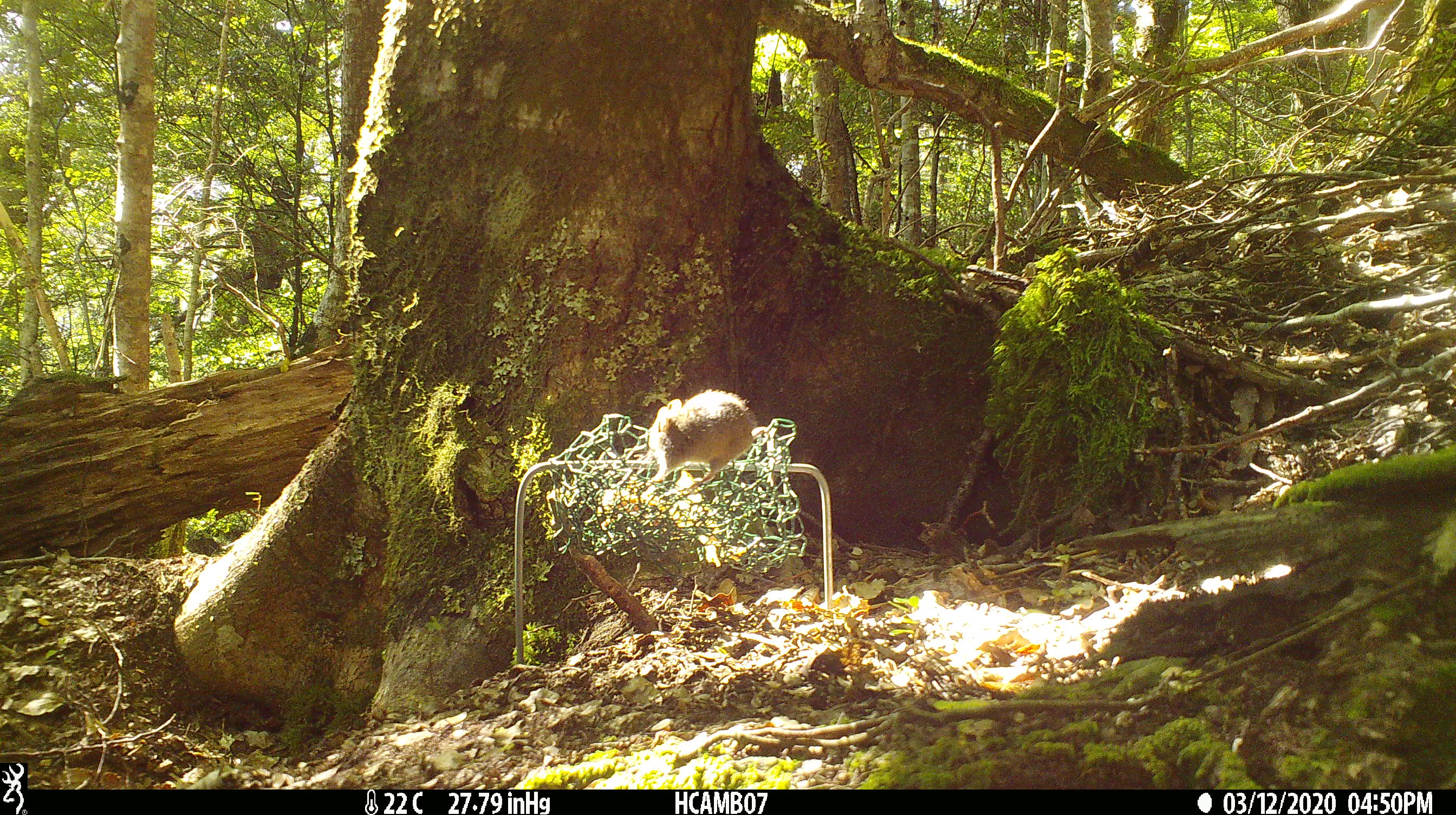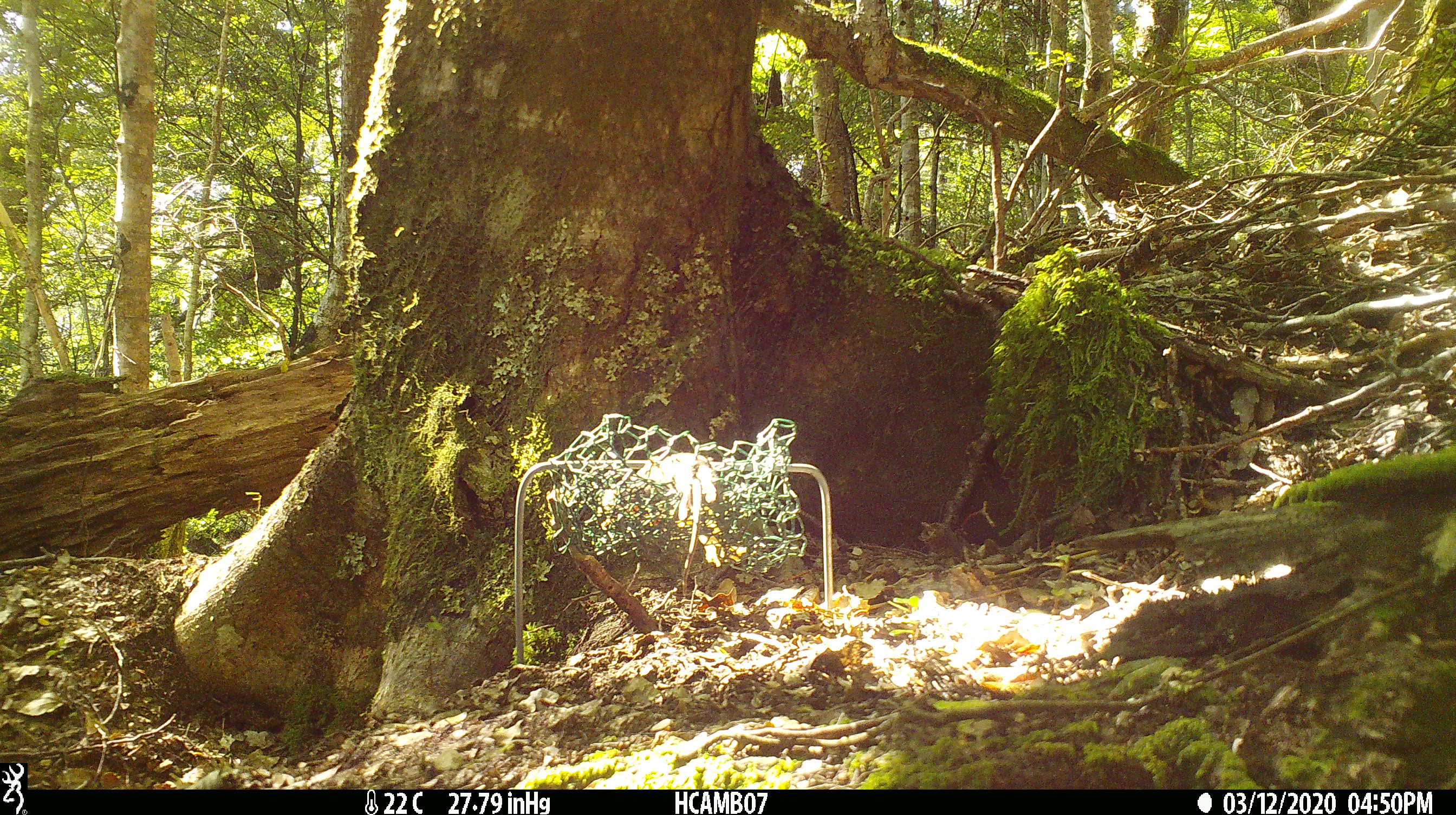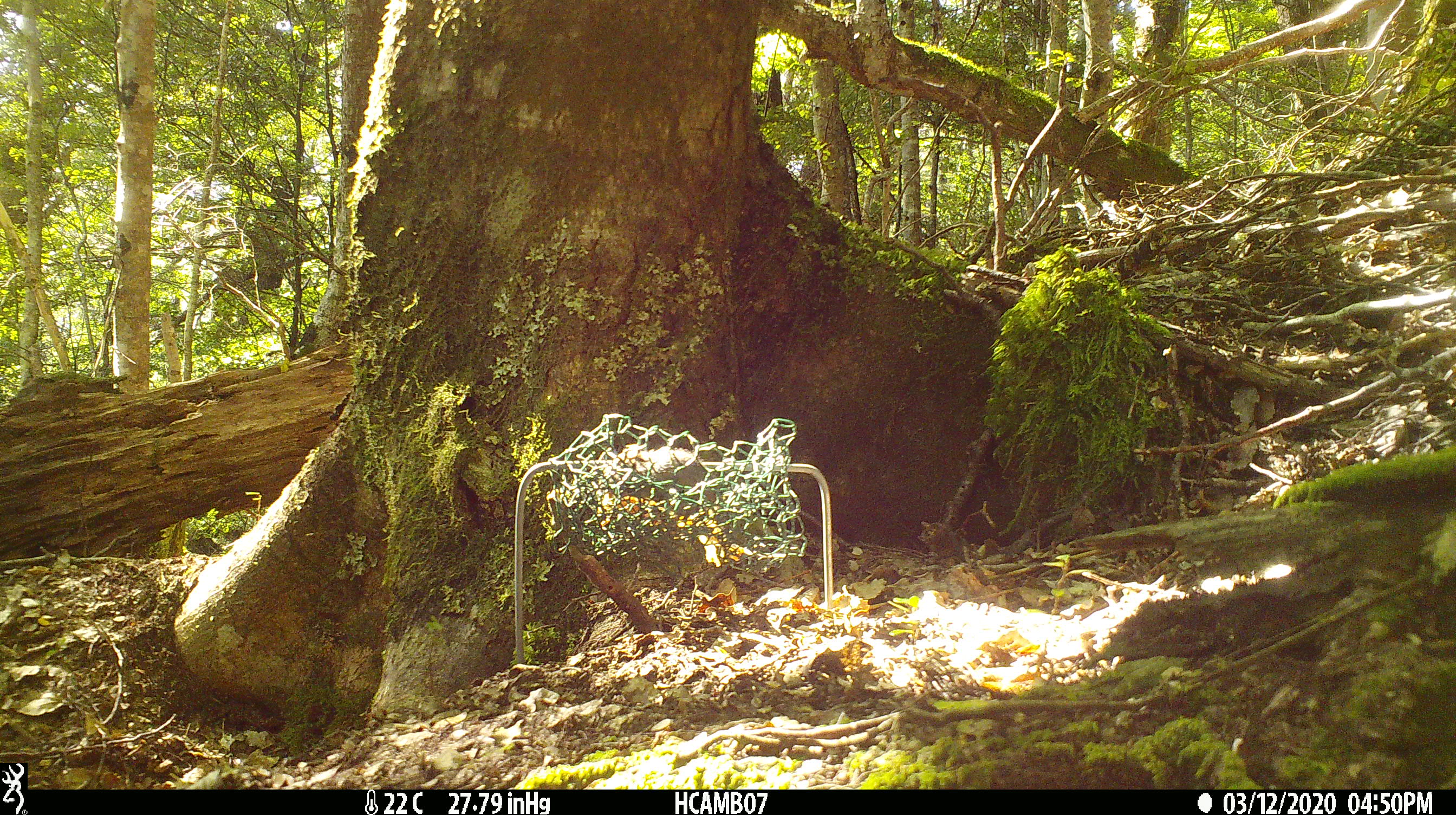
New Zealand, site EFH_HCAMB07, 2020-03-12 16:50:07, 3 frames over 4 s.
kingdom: Animalia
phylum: Chordata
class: Mammalia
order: Rodentia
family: Muridae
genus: Mus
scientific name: Mus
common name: mouse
Mouse (Mus).